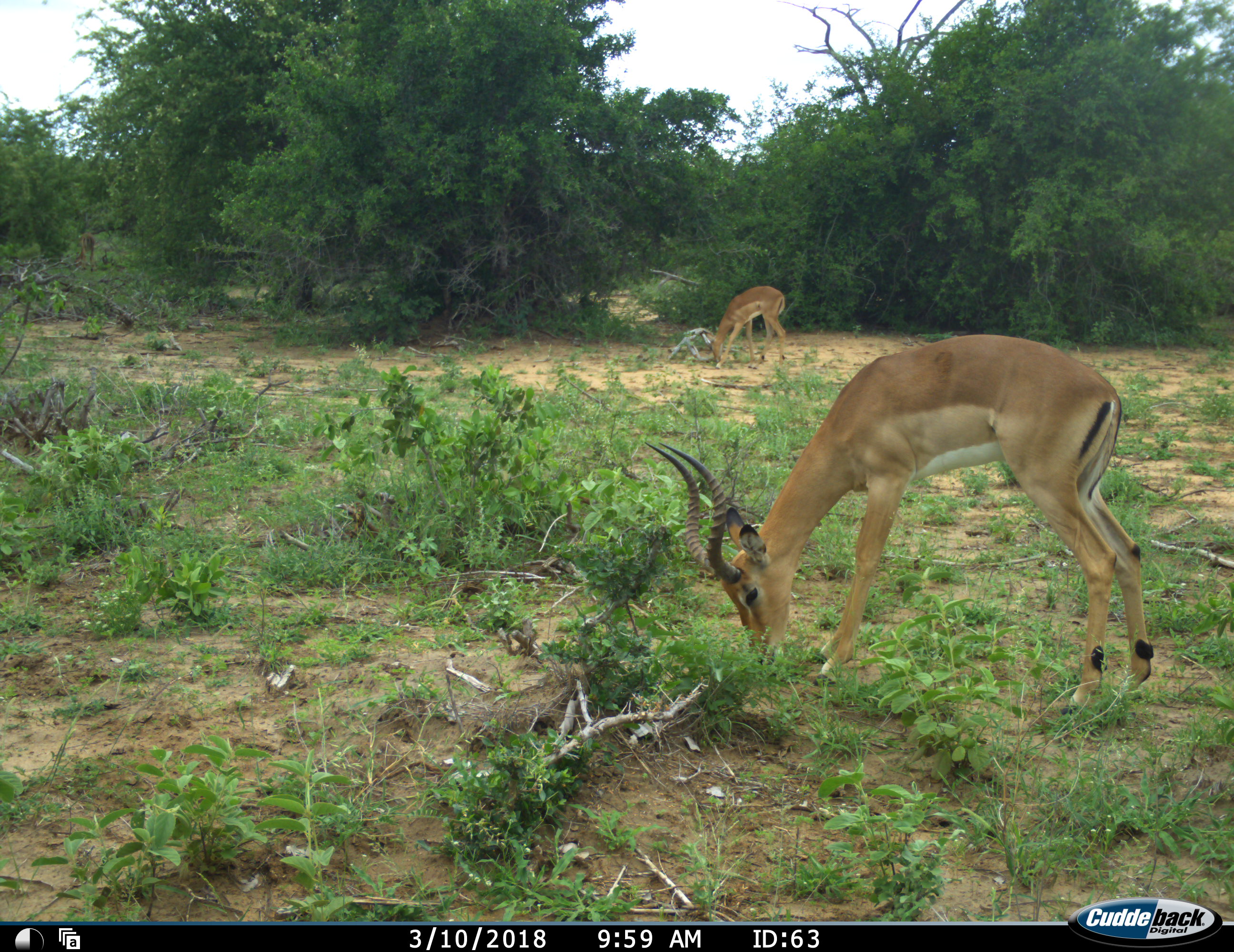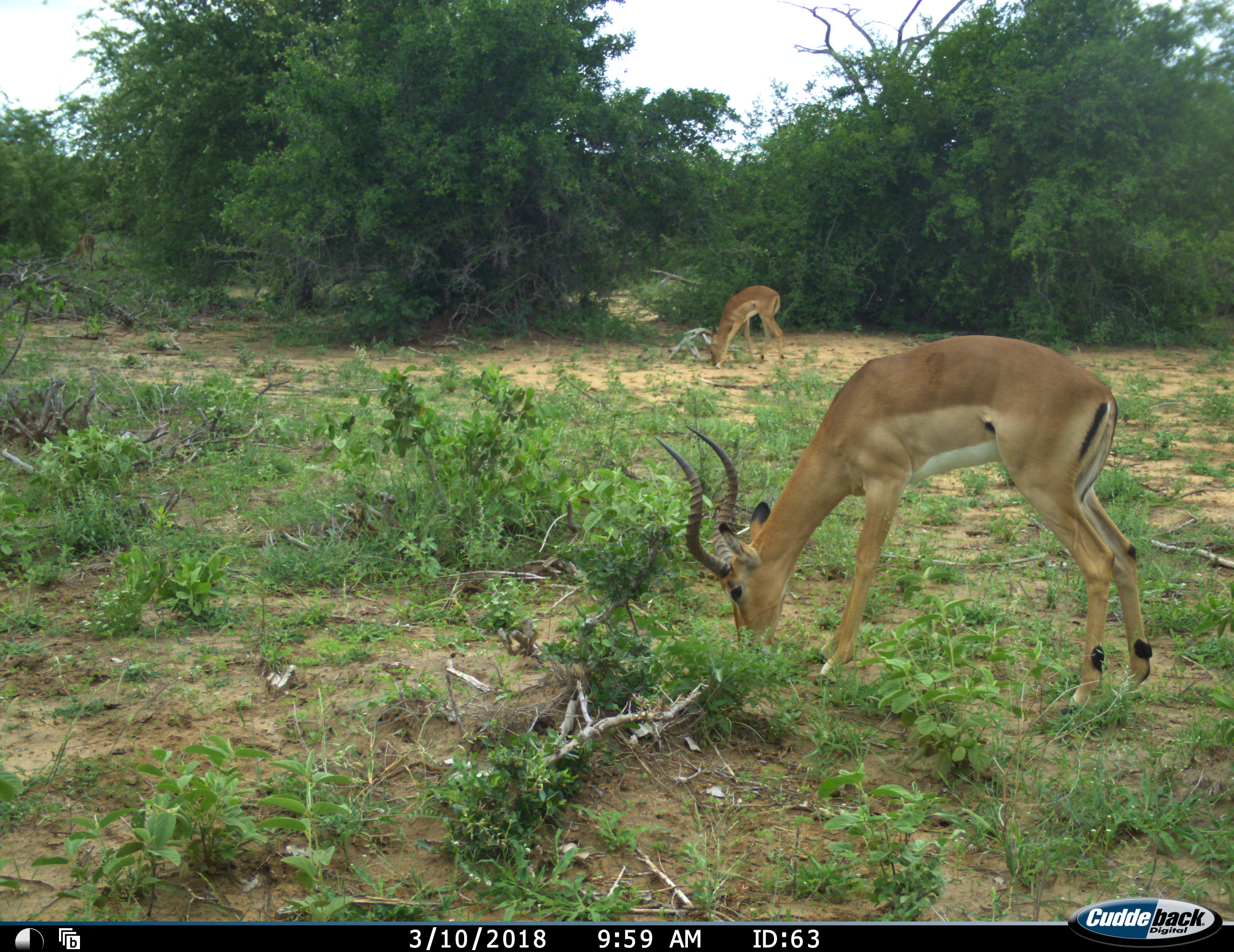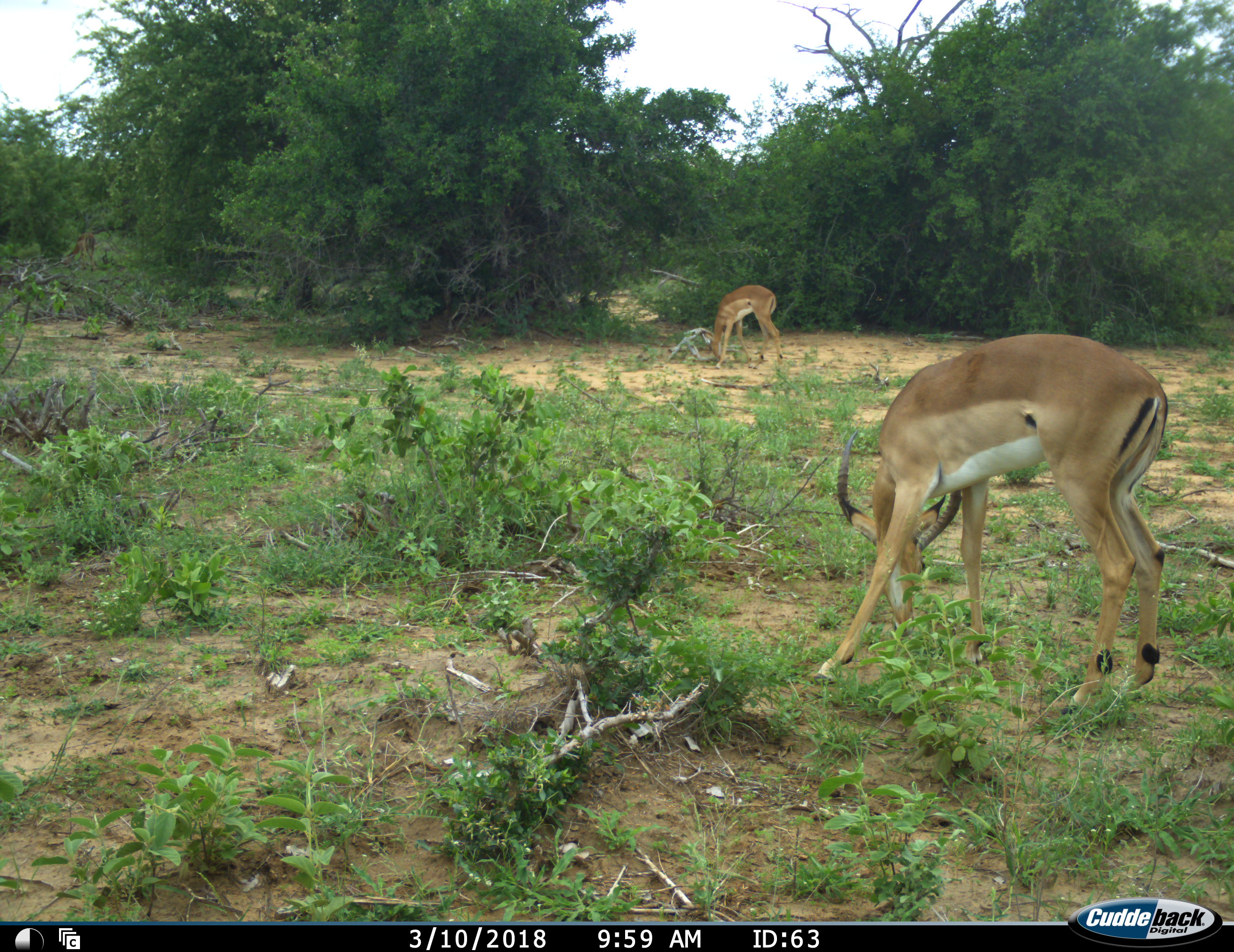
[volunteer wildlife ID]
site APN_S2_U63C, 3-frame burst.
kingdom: Animalia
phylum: Chordata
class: Mammalia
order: Artiodactyla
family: Bovidae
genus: Aepyceros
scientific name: Aepyceros melampus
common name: impala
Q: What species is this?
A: Impala (Aepyceros melampus).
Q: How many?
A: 2.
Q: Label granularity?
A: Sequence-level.